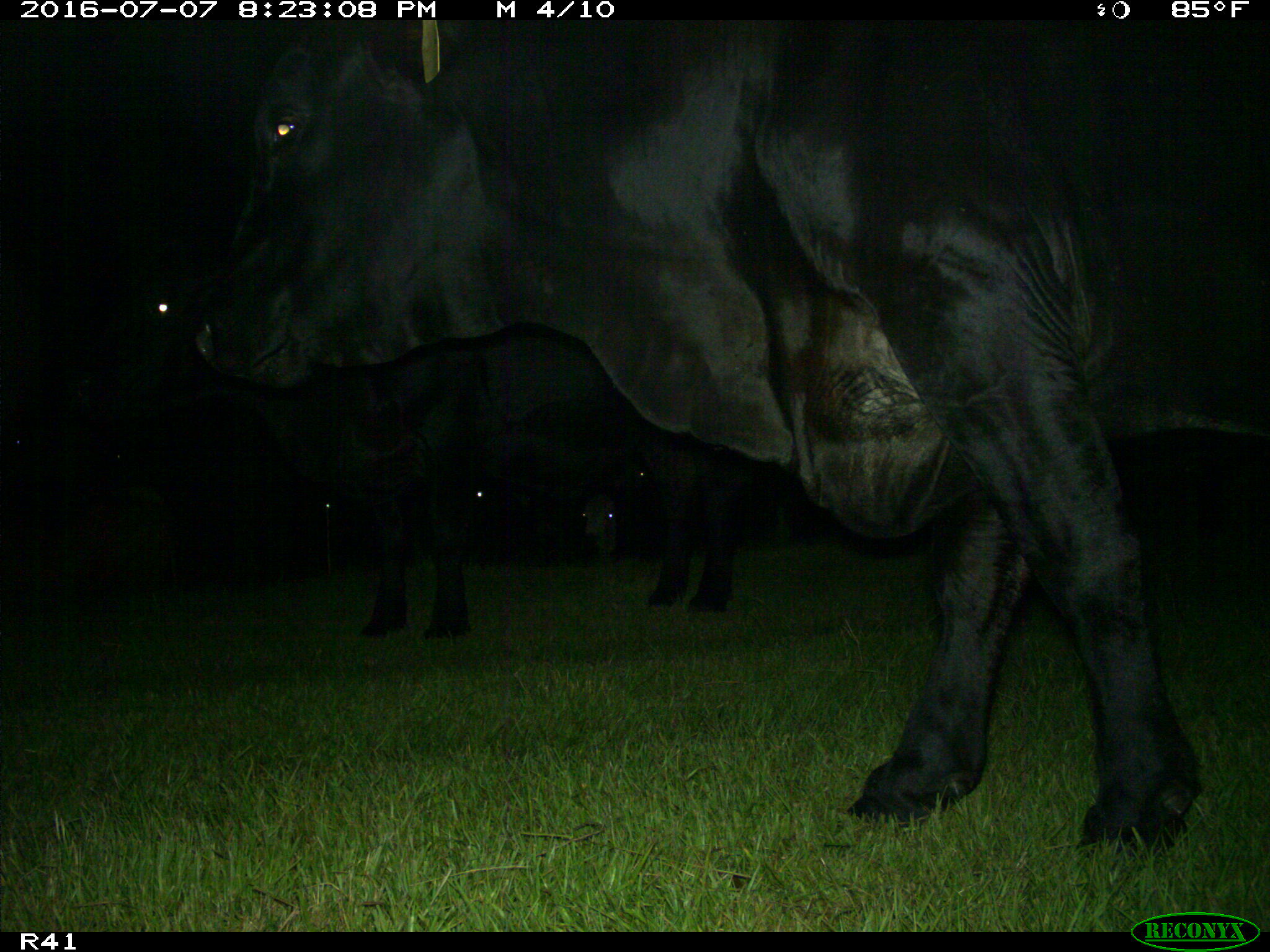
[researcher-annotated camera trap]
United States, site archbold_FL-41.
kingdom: Animalia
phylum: Chordata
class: Mammalia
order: Artiodactyla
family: Bovidae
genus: Bos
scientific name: Bos taurus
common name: domestic cow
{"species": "Bos taurus (domestic cow)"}